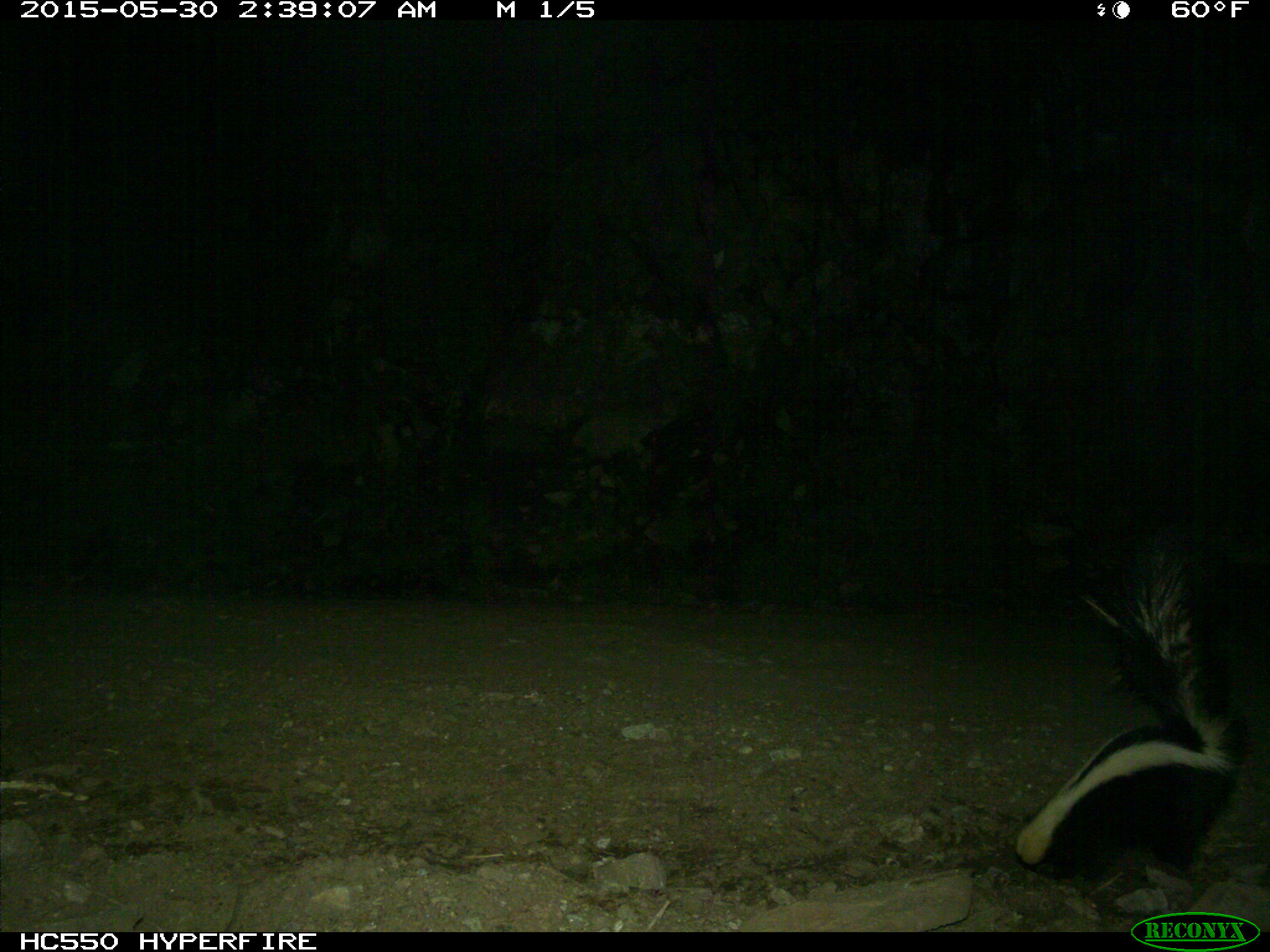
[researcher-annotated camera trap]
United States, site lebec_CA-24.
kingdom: Animalia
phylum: Chordata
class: Mammalia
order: Carnivora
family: Mephitidae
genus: Mephitis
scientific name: Mephitis mephitis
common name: striped skunk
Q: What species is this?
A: Mephitis mephitis (striped skunk).